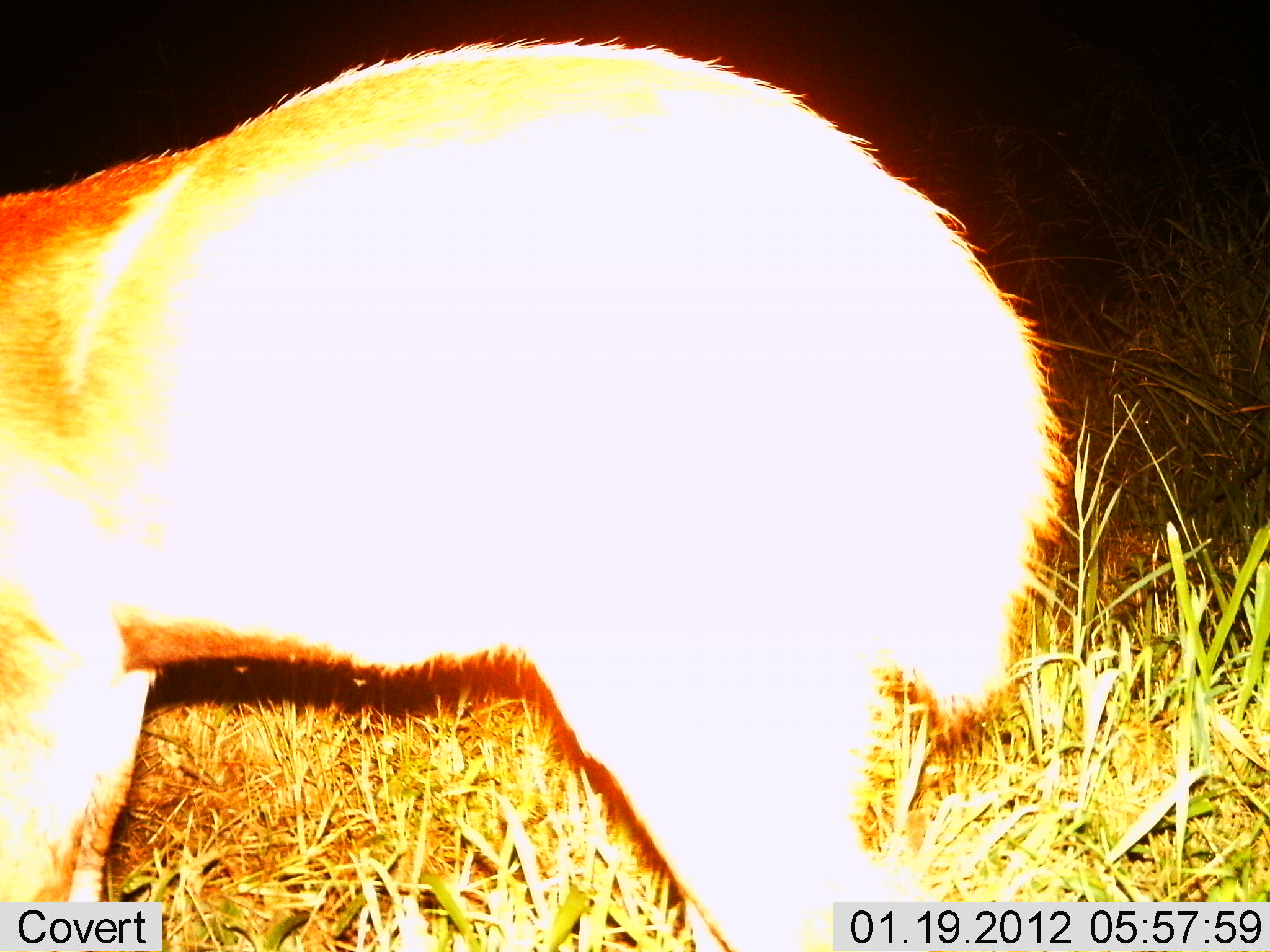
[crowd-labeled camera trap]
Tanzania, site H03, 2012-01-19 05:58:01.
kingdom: Animalia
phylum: Chordata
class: Mammalia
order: Artiodactyla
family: Bovidae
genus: Redunca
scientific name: Redunca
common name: reedbuck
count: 1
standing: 100%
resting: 0%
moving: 0%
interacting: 0%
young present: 0%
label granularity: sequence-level